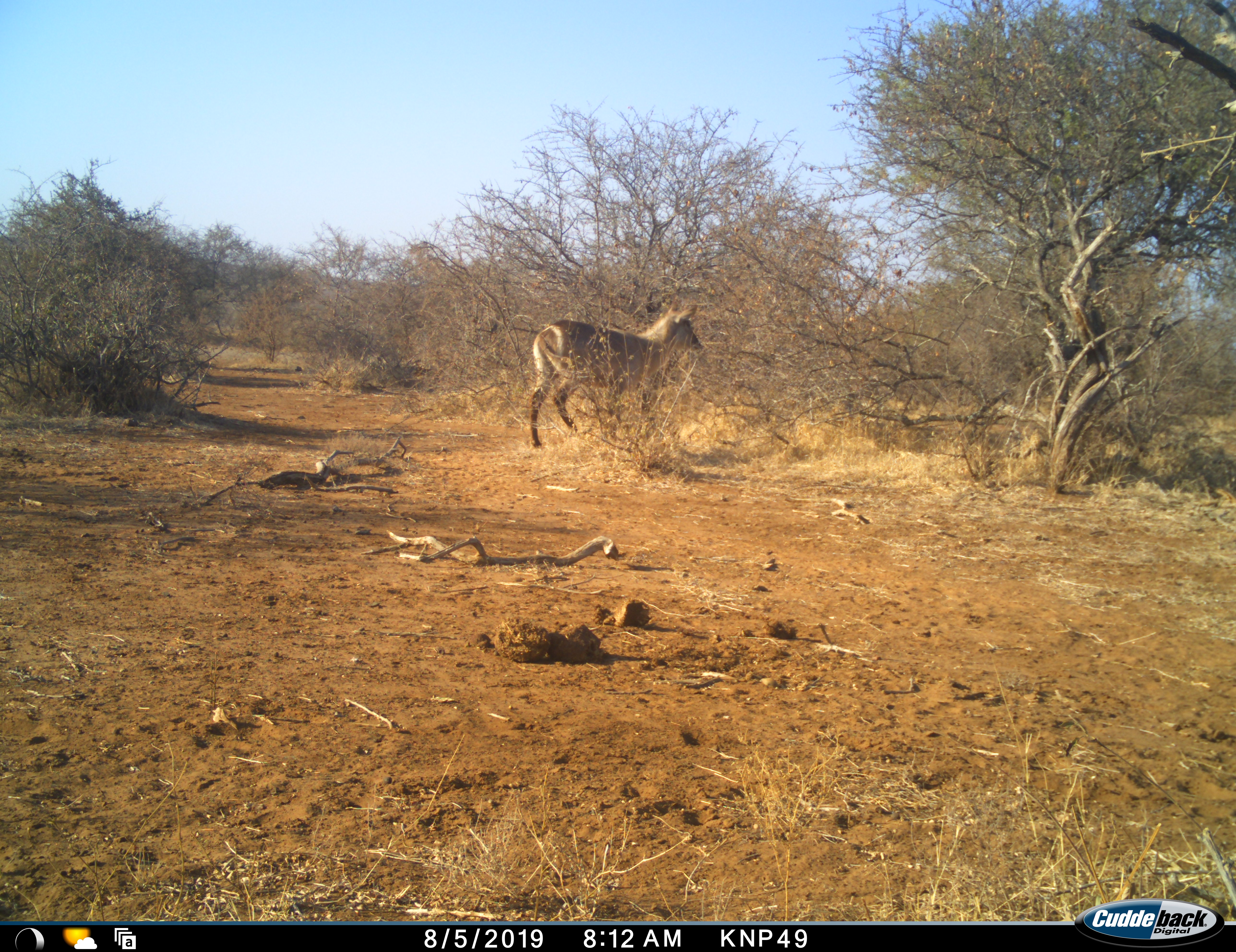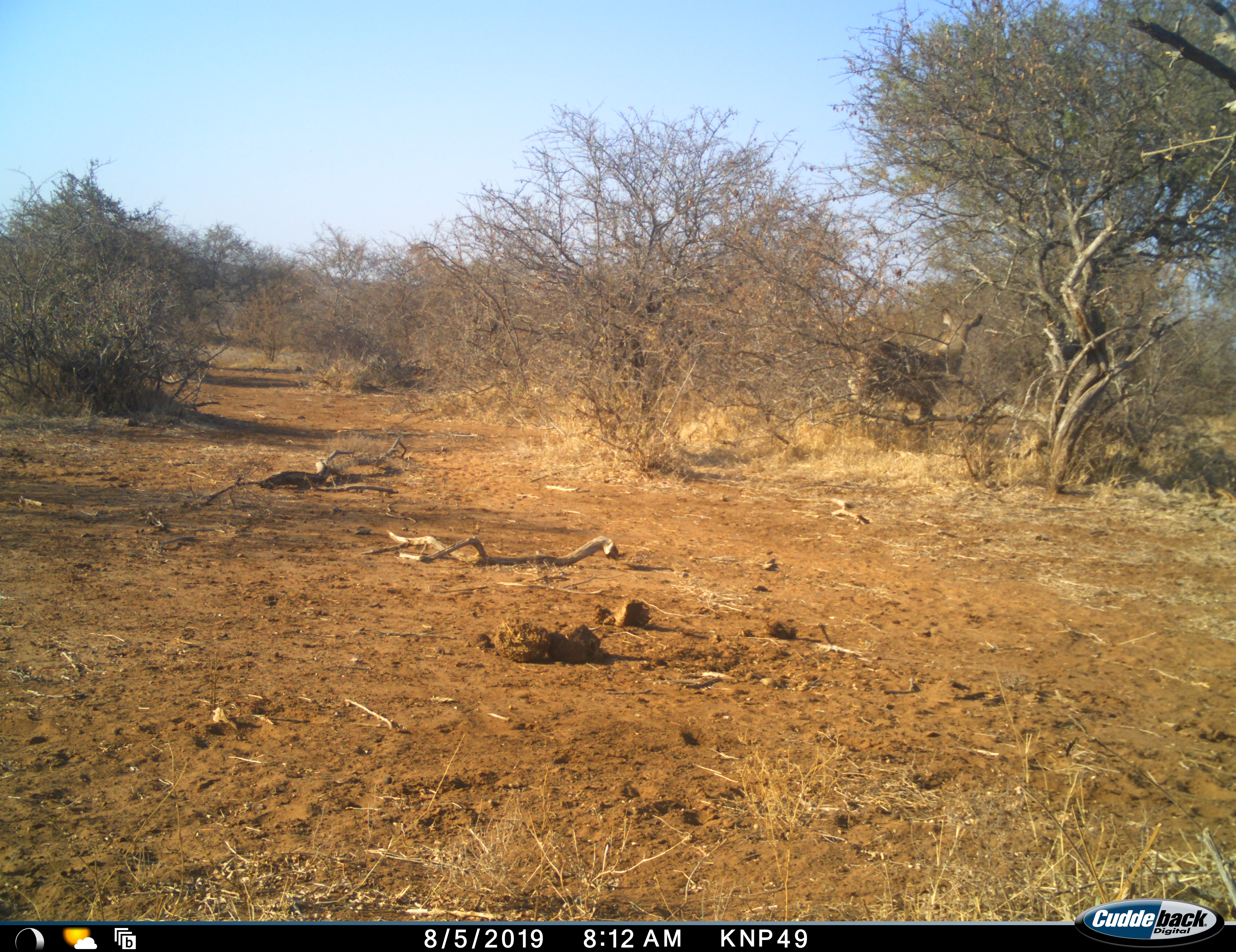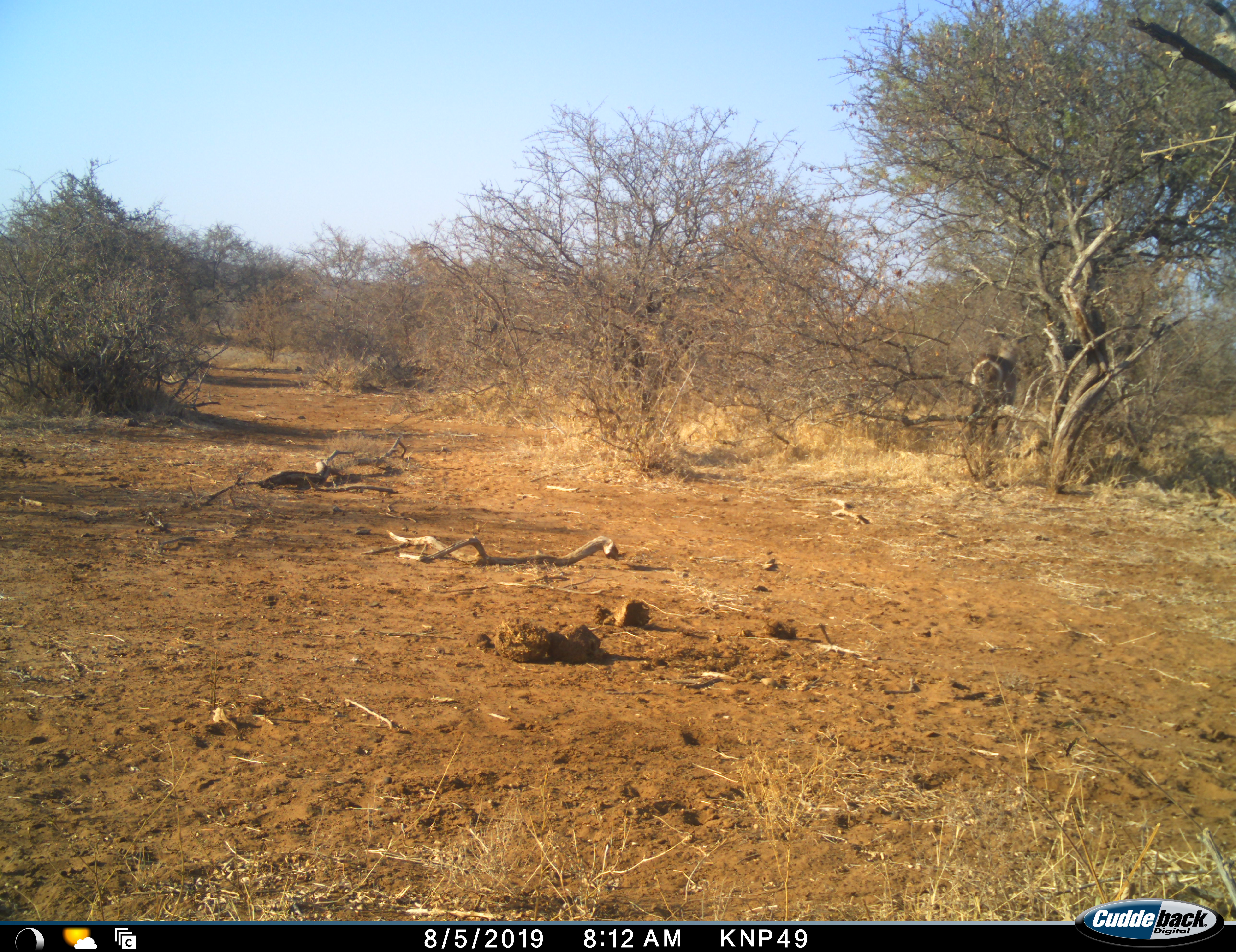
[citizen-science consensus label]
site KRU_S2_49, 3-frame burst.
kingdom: Animalia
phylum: Chordata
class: Mammalia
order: Artiodactyla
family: Bovidae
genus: Kobus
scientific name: Kobus ellipsiprymnus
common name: waterbuck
Waterbuck (Kobus ellipsiprymnus), count 1. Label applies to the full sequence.